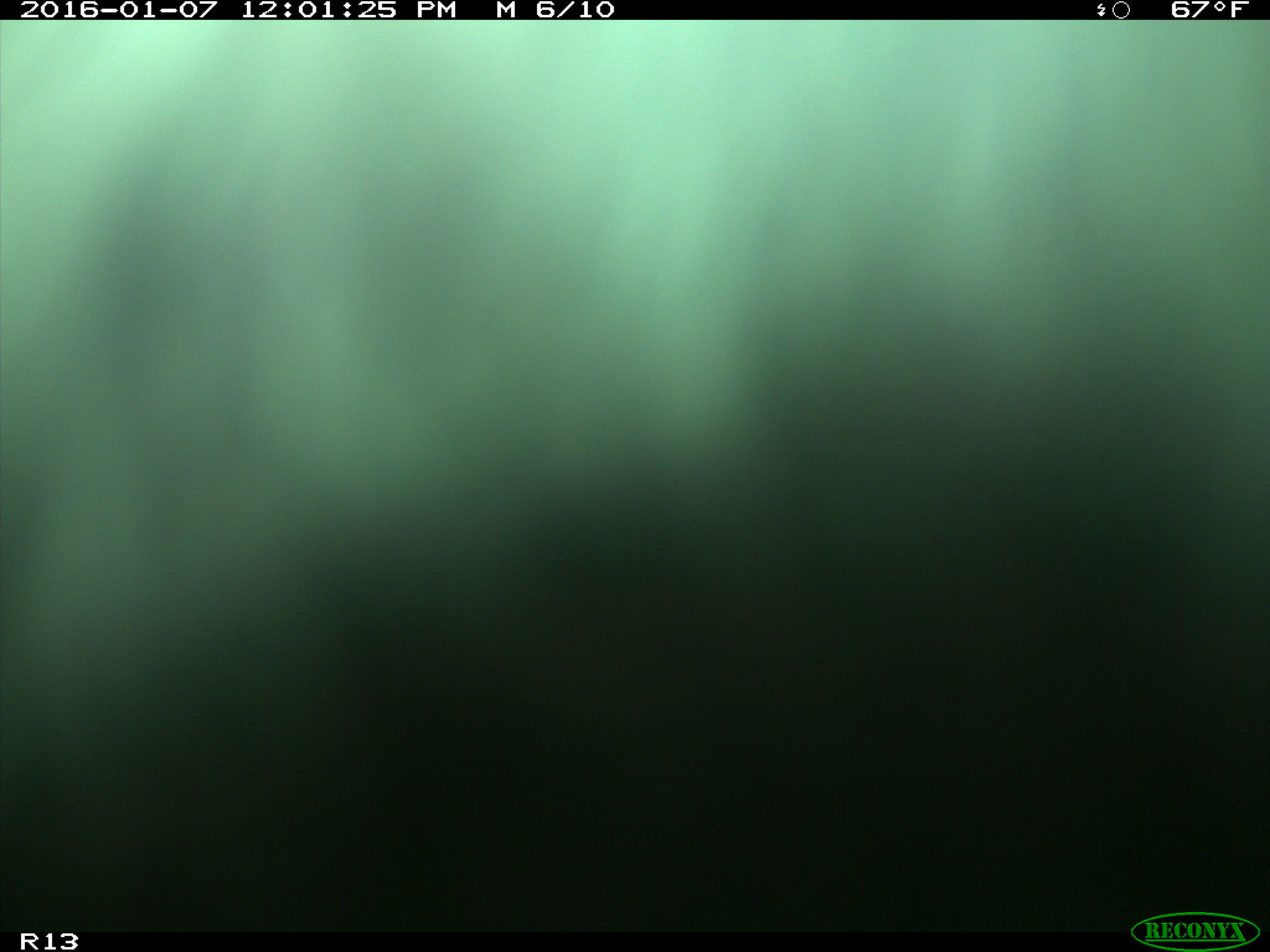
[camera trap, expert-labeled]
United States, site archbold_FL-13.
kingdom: Animalia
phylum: Chordata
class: Mammalia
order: Artiodactyla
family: Bovidae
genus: Bos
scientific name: Bos taurus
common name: domestic cow